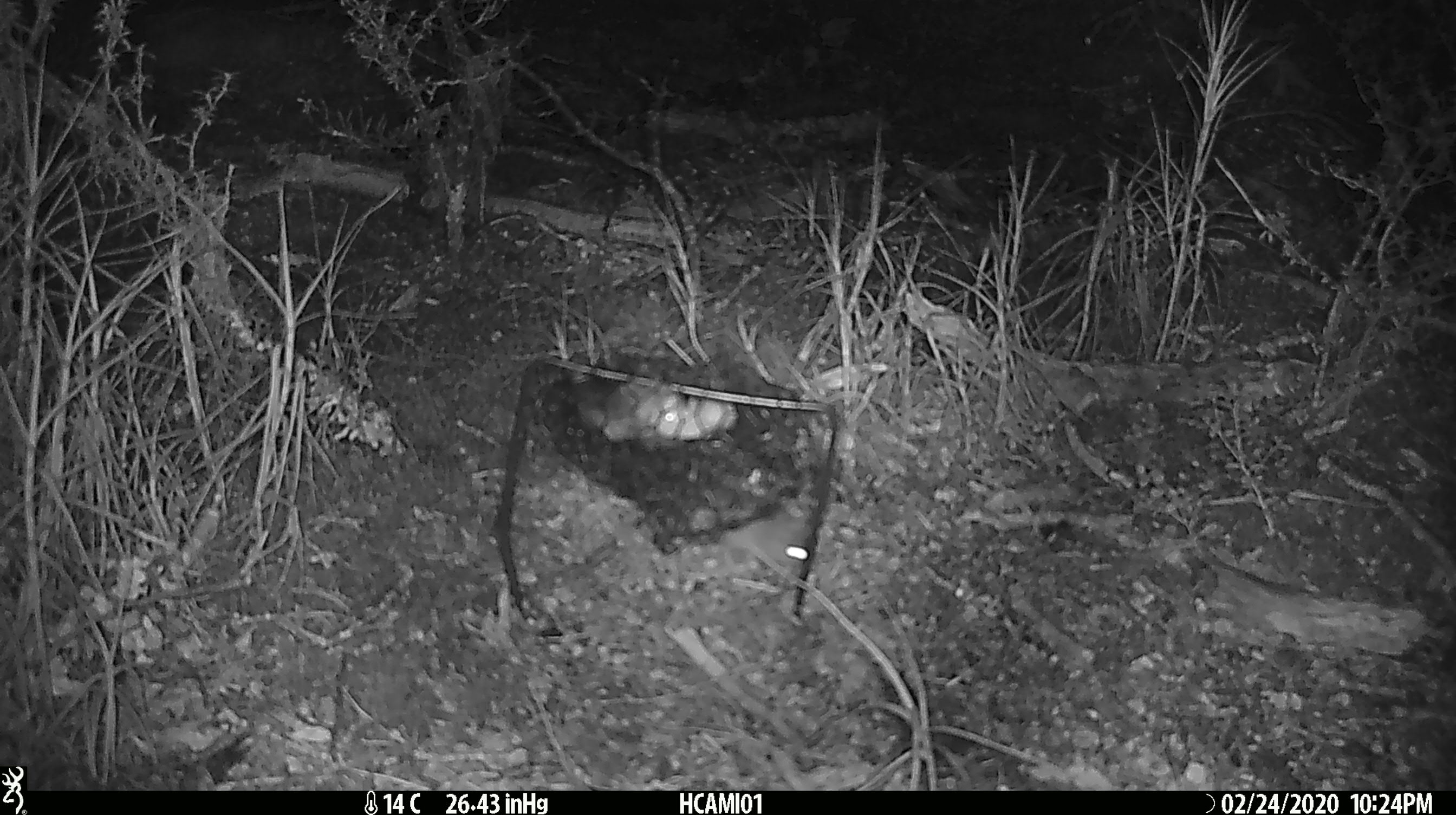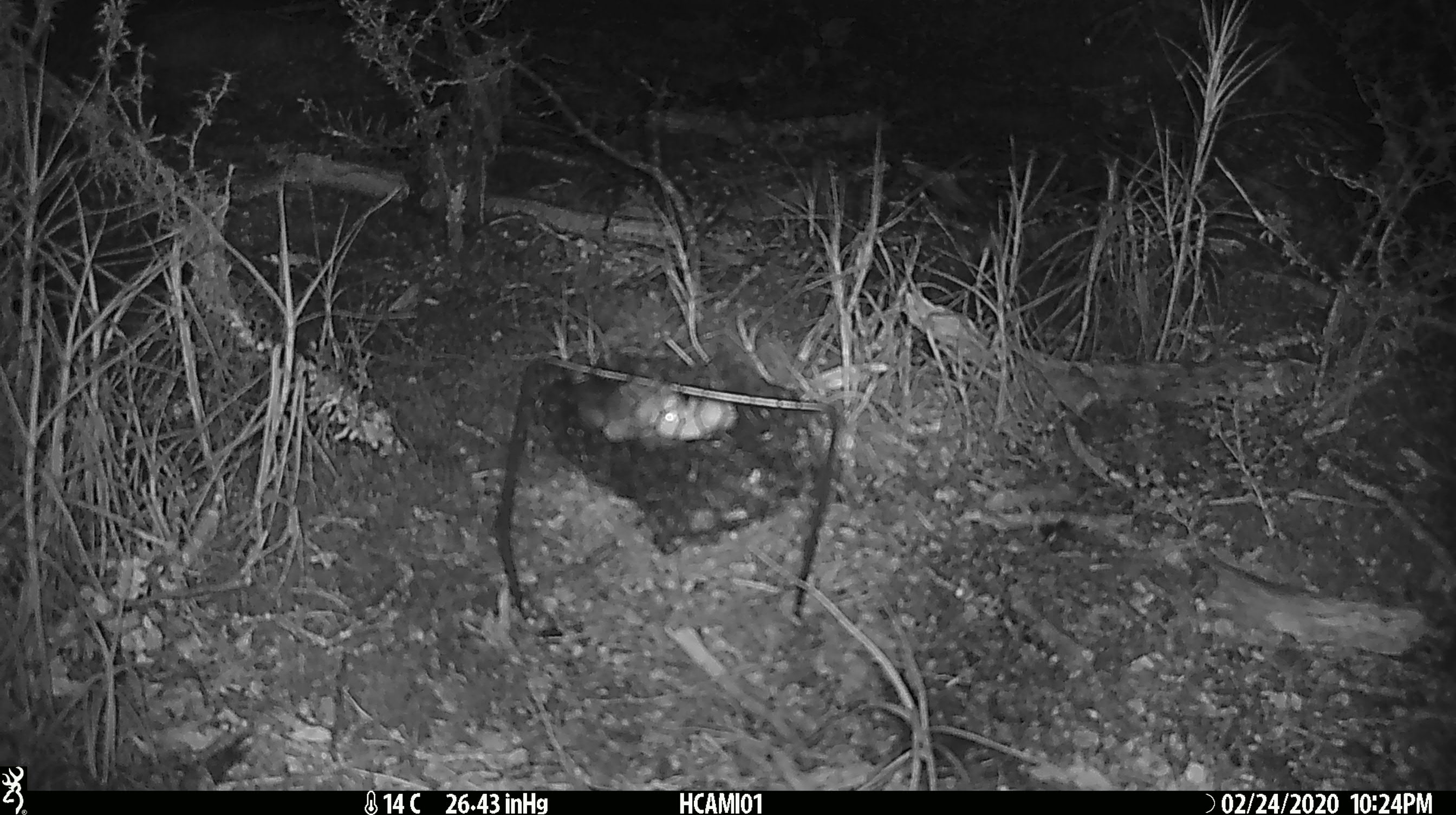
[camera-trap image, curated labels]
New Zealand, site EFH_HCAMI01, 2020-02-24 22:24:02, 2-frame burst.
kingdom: Animalia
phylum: Chordata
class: Mammalia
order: Rodentia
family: Muridae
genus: Mus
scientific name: Mus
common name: mouse